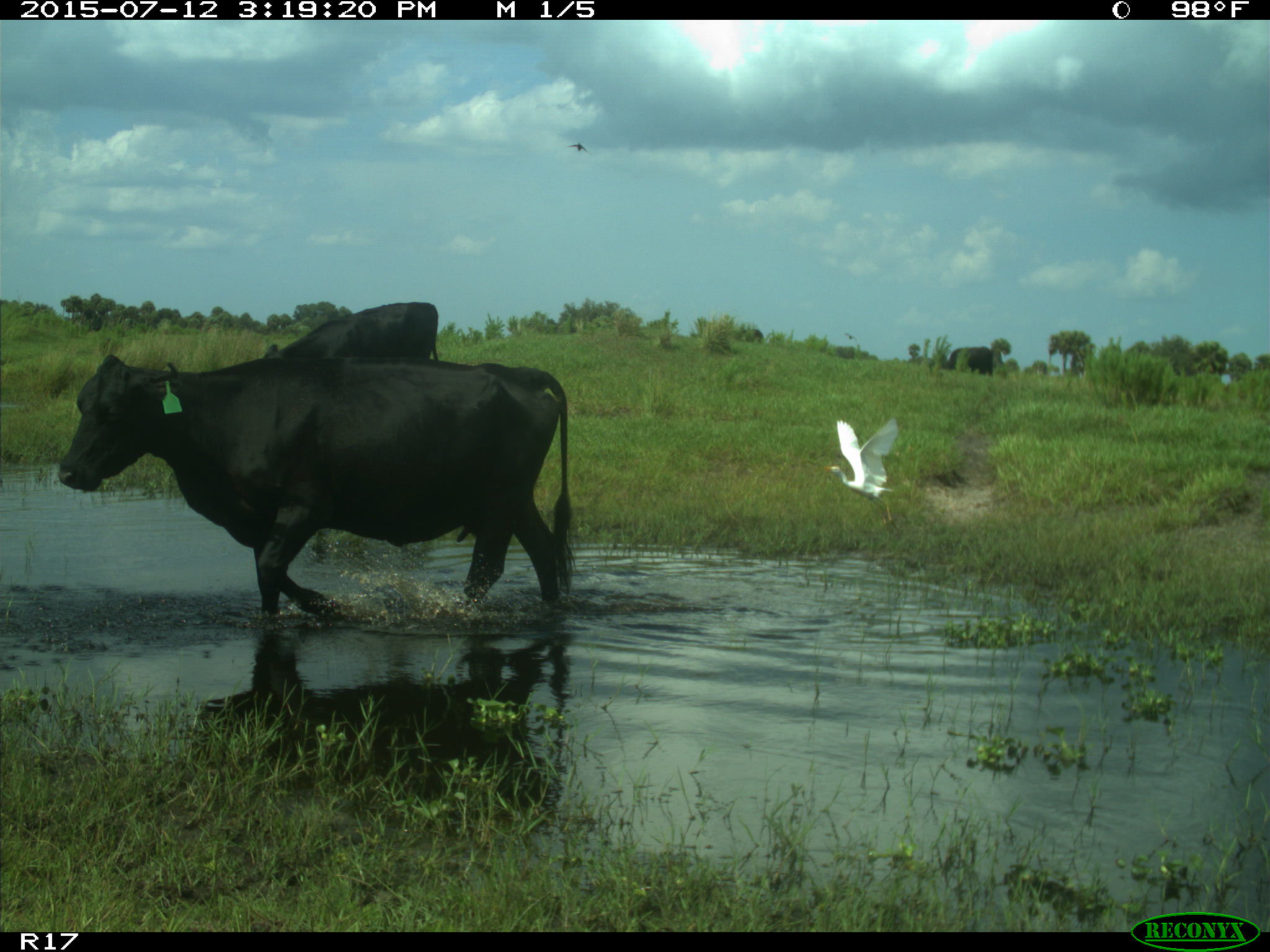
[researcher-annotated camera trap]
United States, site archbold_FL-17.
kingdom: Animalia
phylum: Chordata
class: Mammalia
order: Artiodactyla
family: Bovidae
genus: Bos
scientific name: Bos taurus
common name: domestic cow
Bos taurus (domestic cow).